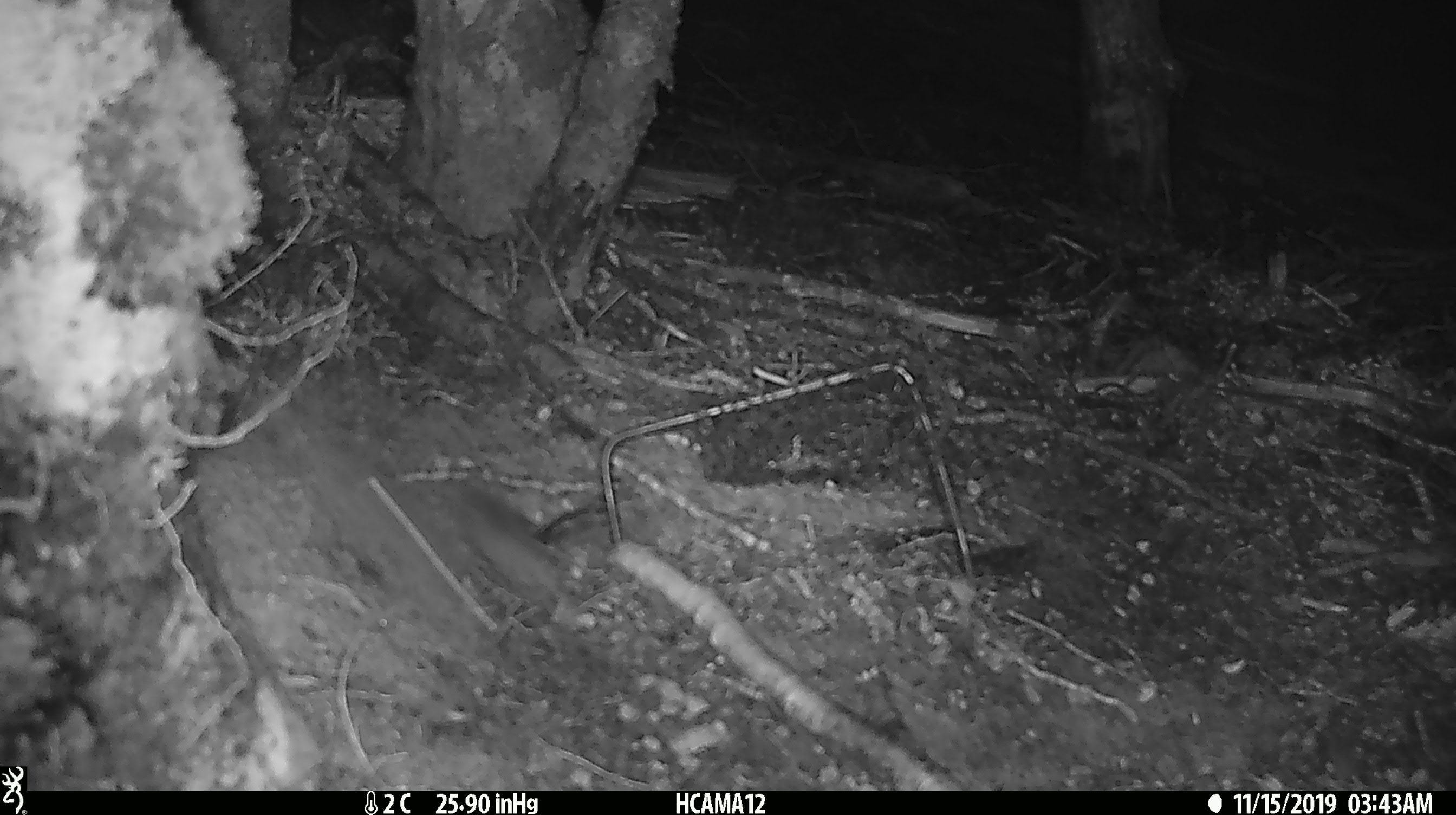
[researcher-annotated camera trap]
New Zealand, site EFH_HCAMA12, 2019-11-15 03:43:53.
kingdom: Animalia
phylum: Chordata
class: Mammalia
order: Rodentia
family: Muridae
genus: Mus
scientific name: Mus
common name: mouse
Mouse (Mus).